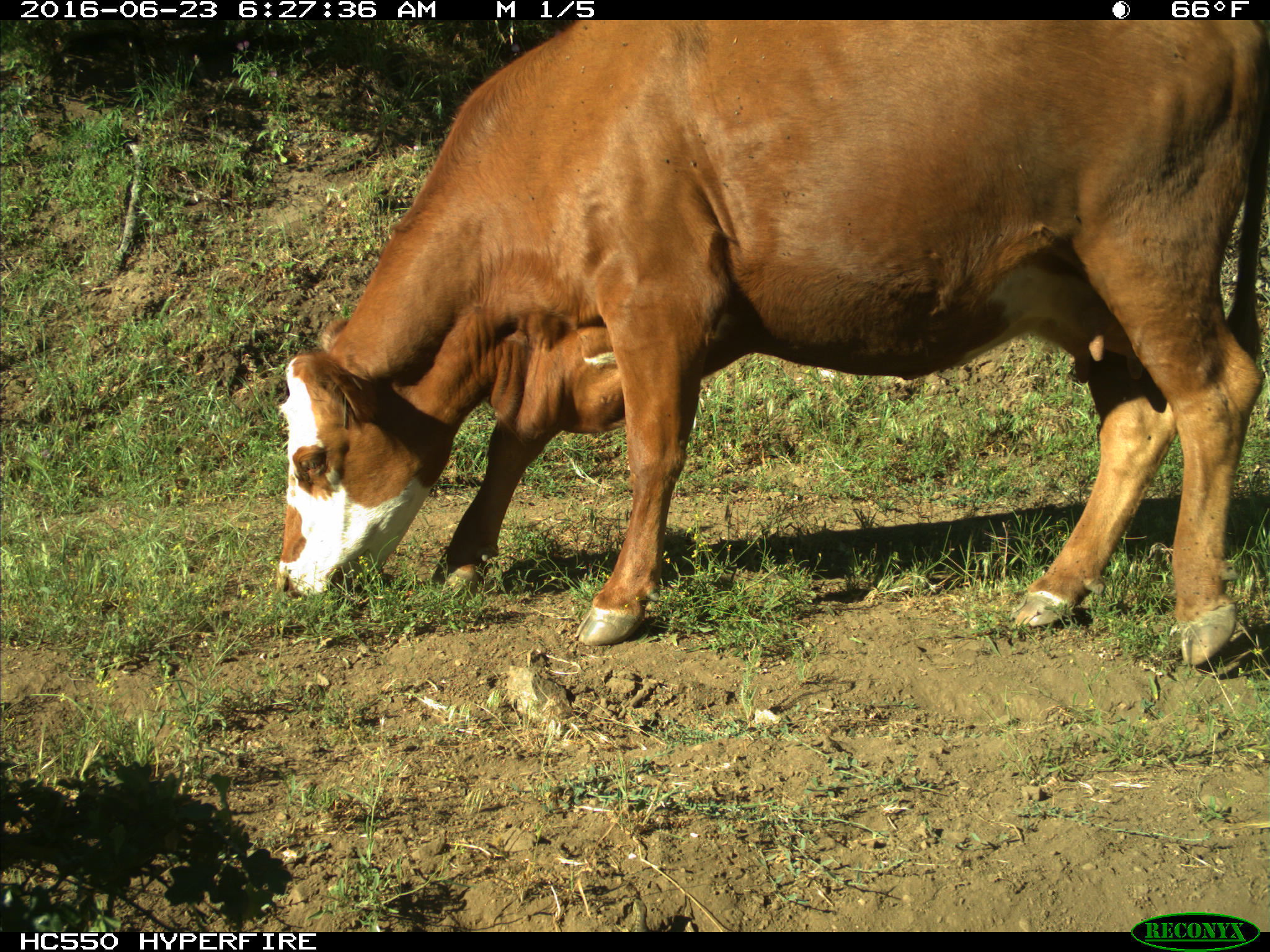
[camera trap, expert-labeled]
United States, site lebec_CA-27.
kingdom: Animalia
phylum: Chordata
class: Mammalia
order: Artiodactyla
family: Bovidae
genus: Bos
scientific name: Bos taurus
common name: domestic cow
Bos taurus (domestic cow).